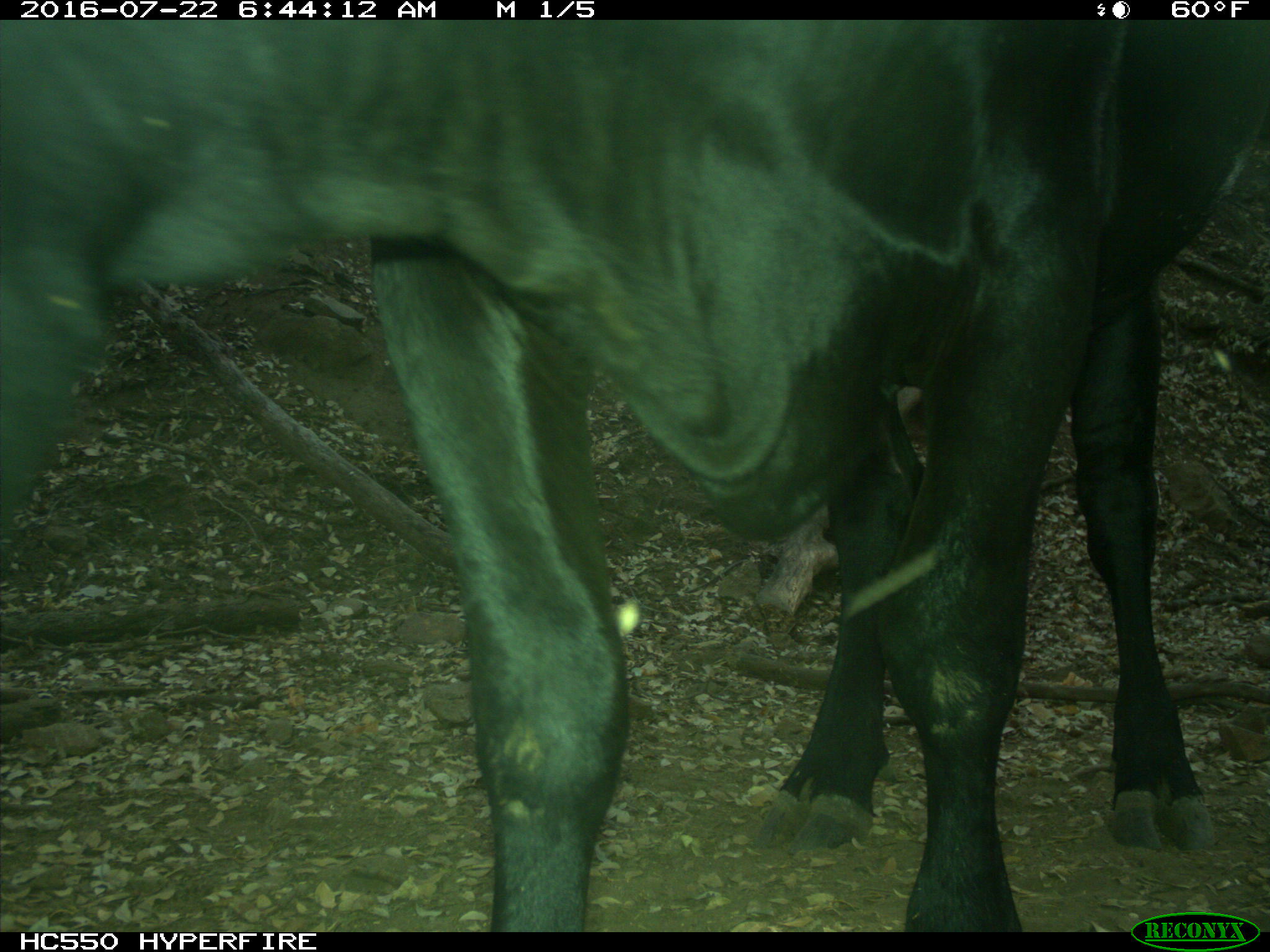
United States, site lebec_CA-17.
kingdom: Animalia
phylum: Chordata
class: Mammalia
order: Artiodactyla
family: Bovidae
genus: Bos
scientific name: Bos taurus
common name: domestic cow